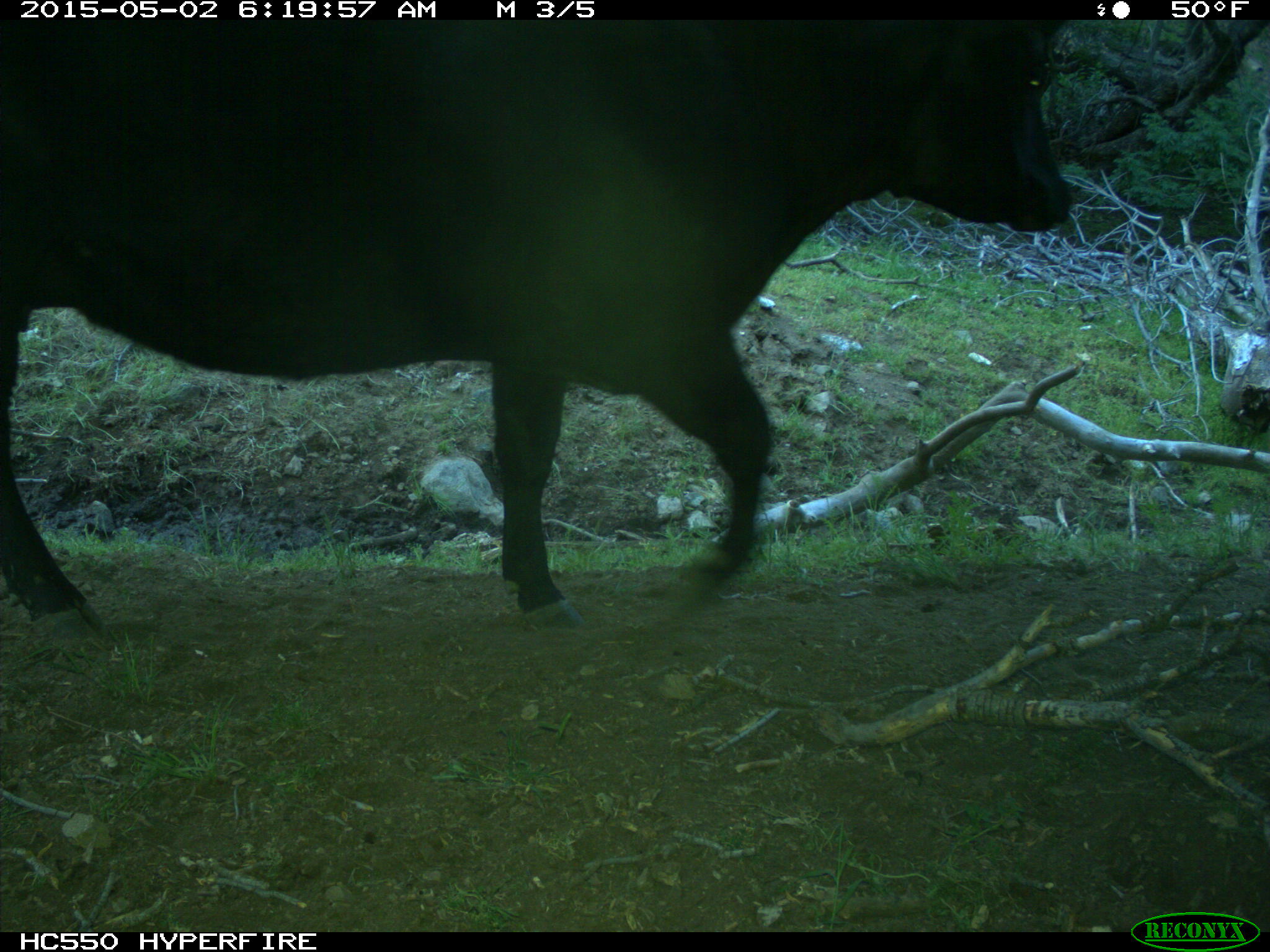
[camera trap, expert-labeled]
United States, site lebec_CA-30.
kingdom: Animalia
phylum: Chordata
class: Mammalia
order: Artiodactyla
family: Bovidae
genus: Bos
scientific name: Bos taurus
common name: domestic cow